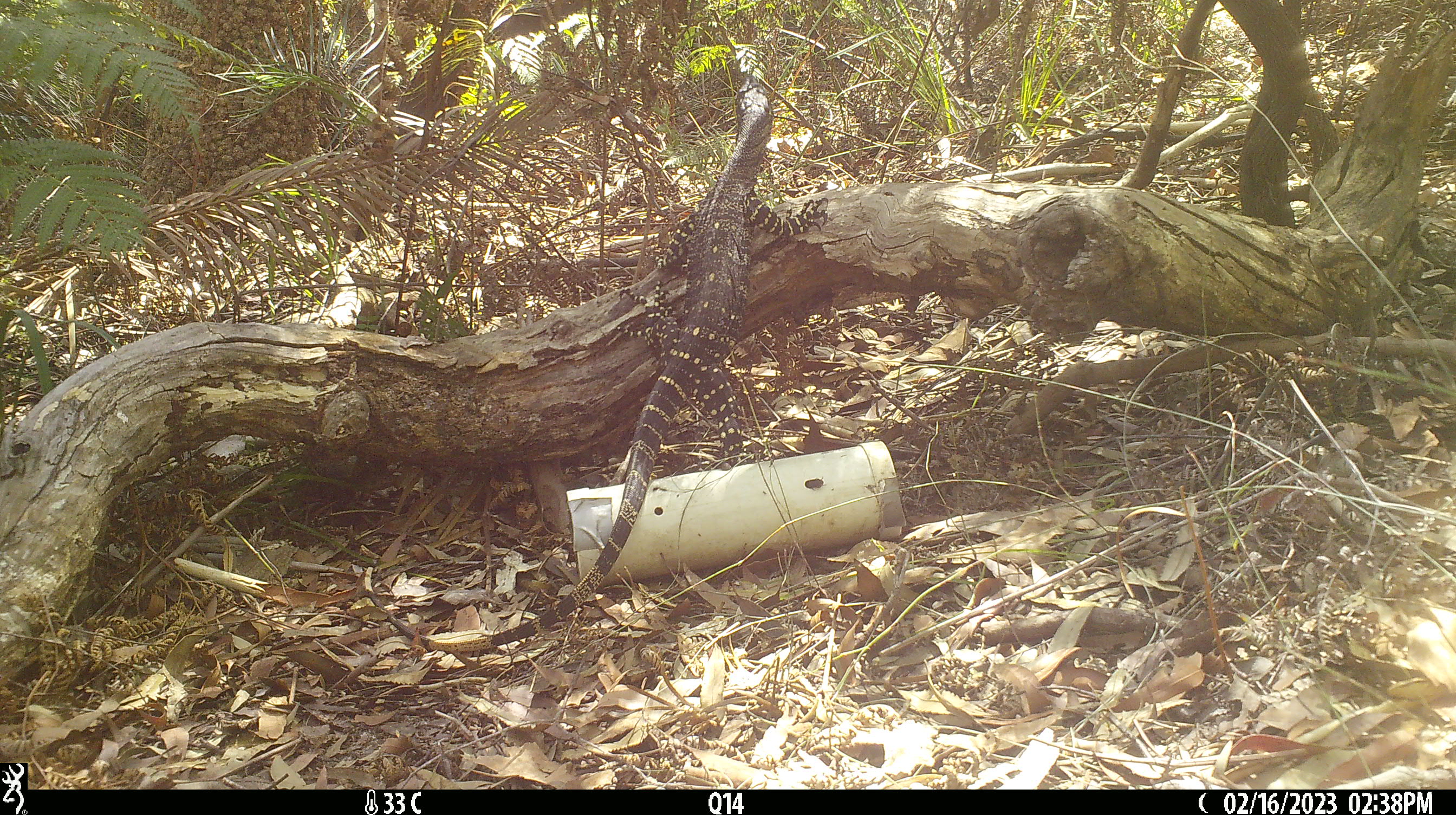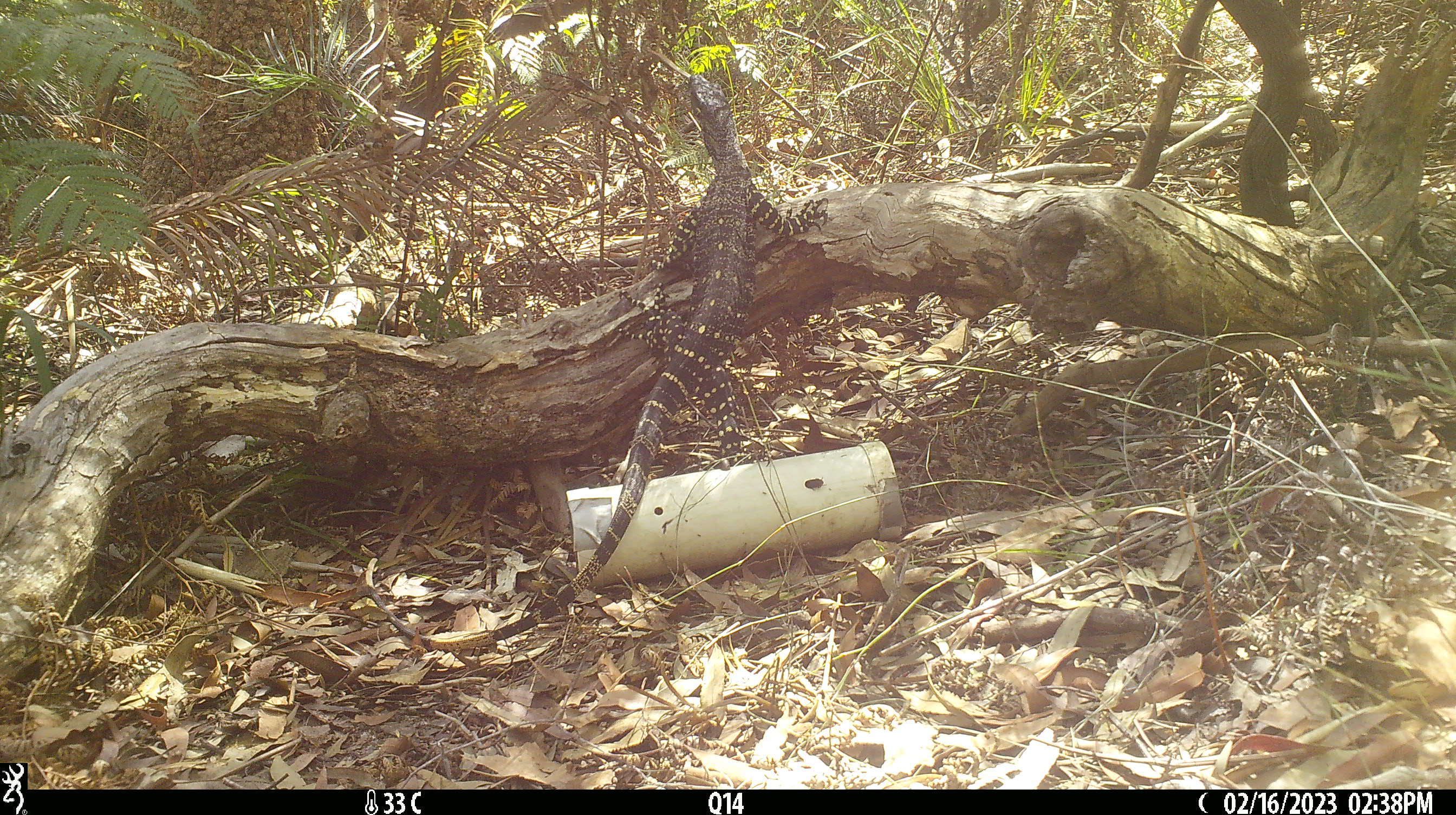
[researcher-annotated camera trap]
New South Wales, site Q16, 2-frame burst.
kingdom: Animalia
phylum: Chordata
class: Reptilia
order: Squamata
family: Varanidae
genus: Varanus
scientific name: Varanus varius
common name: lace monitor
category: goanna